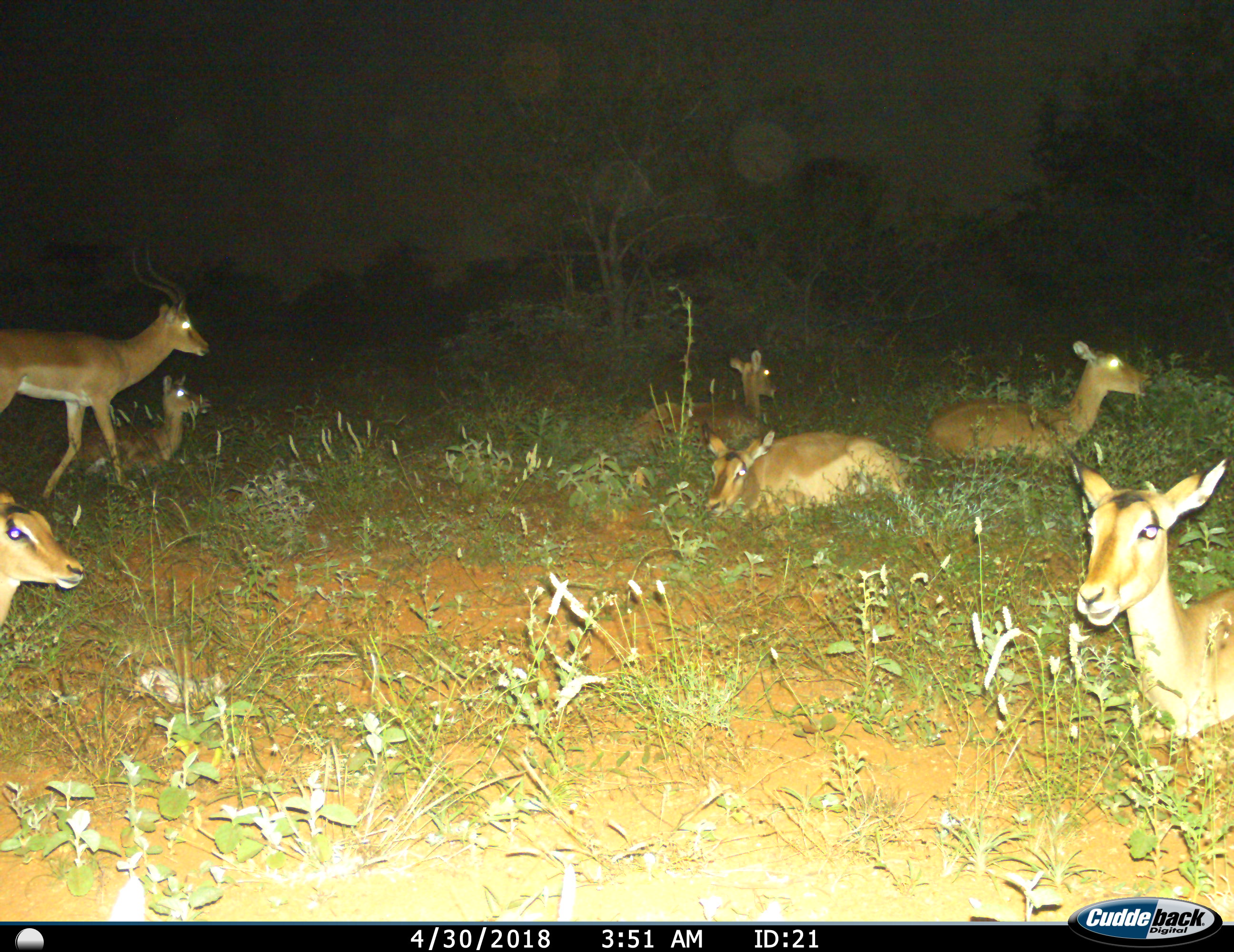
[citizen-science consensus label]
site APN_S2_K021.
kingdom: Animalia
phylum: Chordata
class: Mammalia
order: Artiodactyla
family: Bovidae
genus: Aepyceros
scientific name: Aepyceros melampus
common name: impala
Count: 7.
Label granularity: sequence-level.